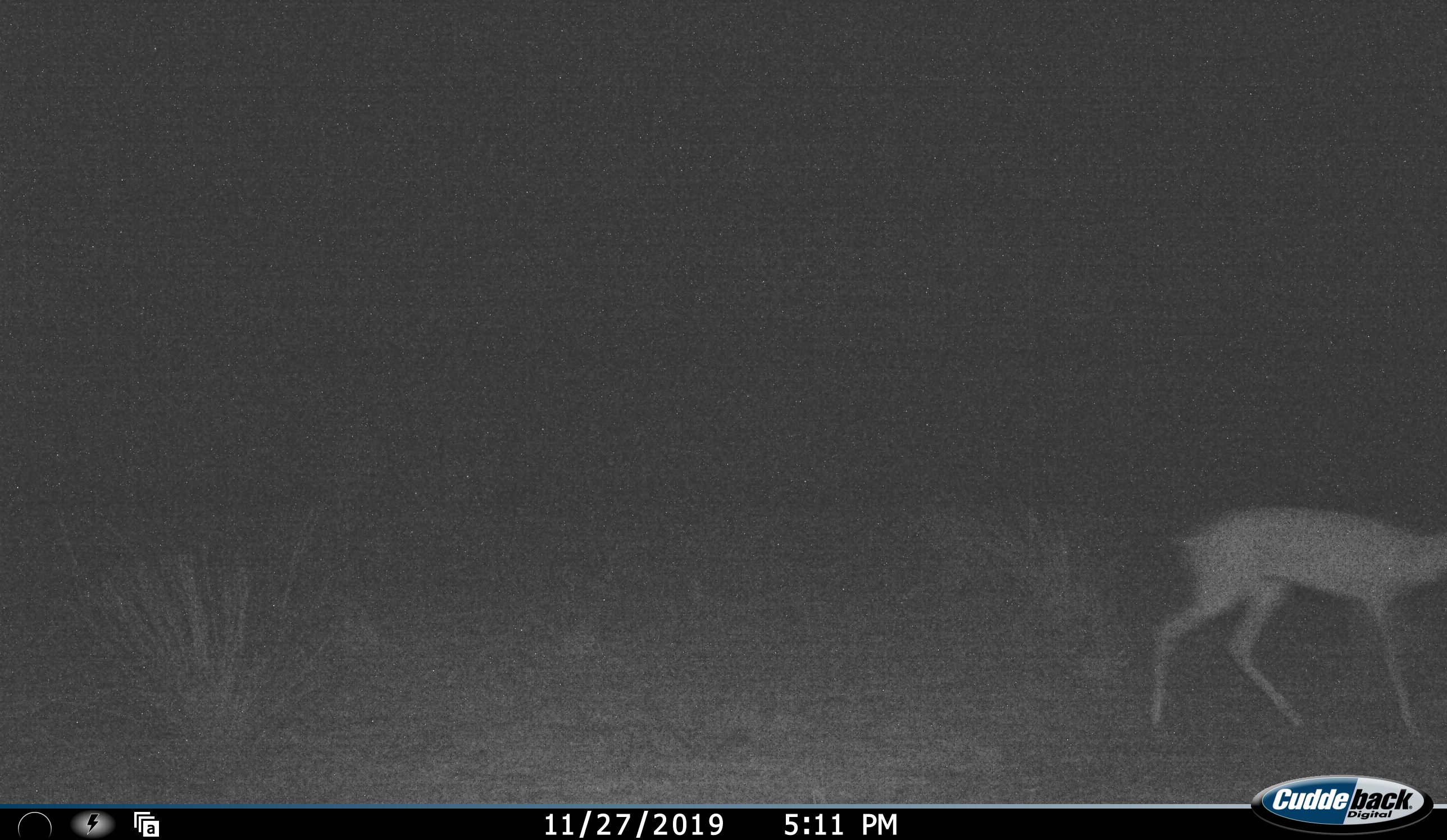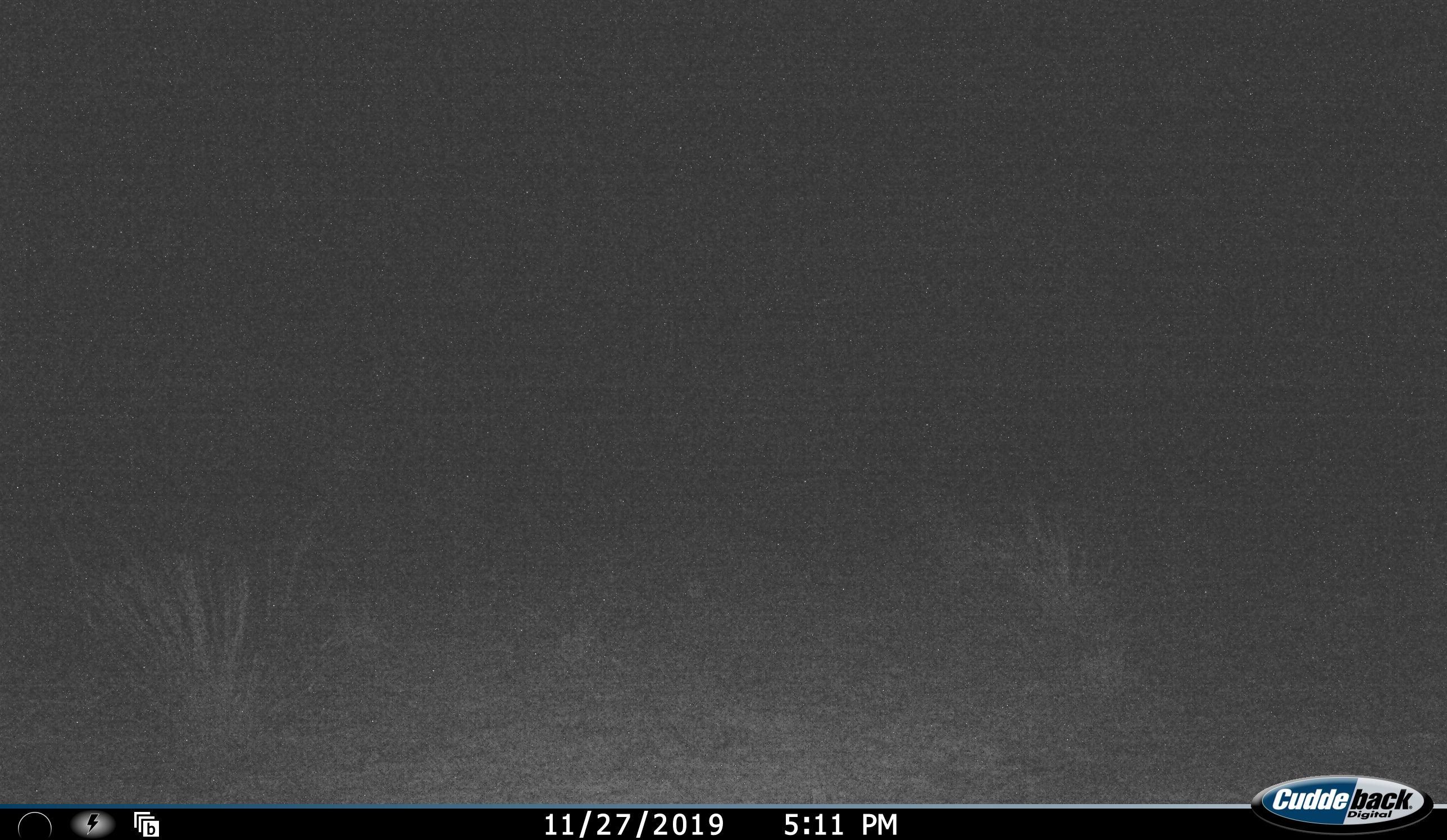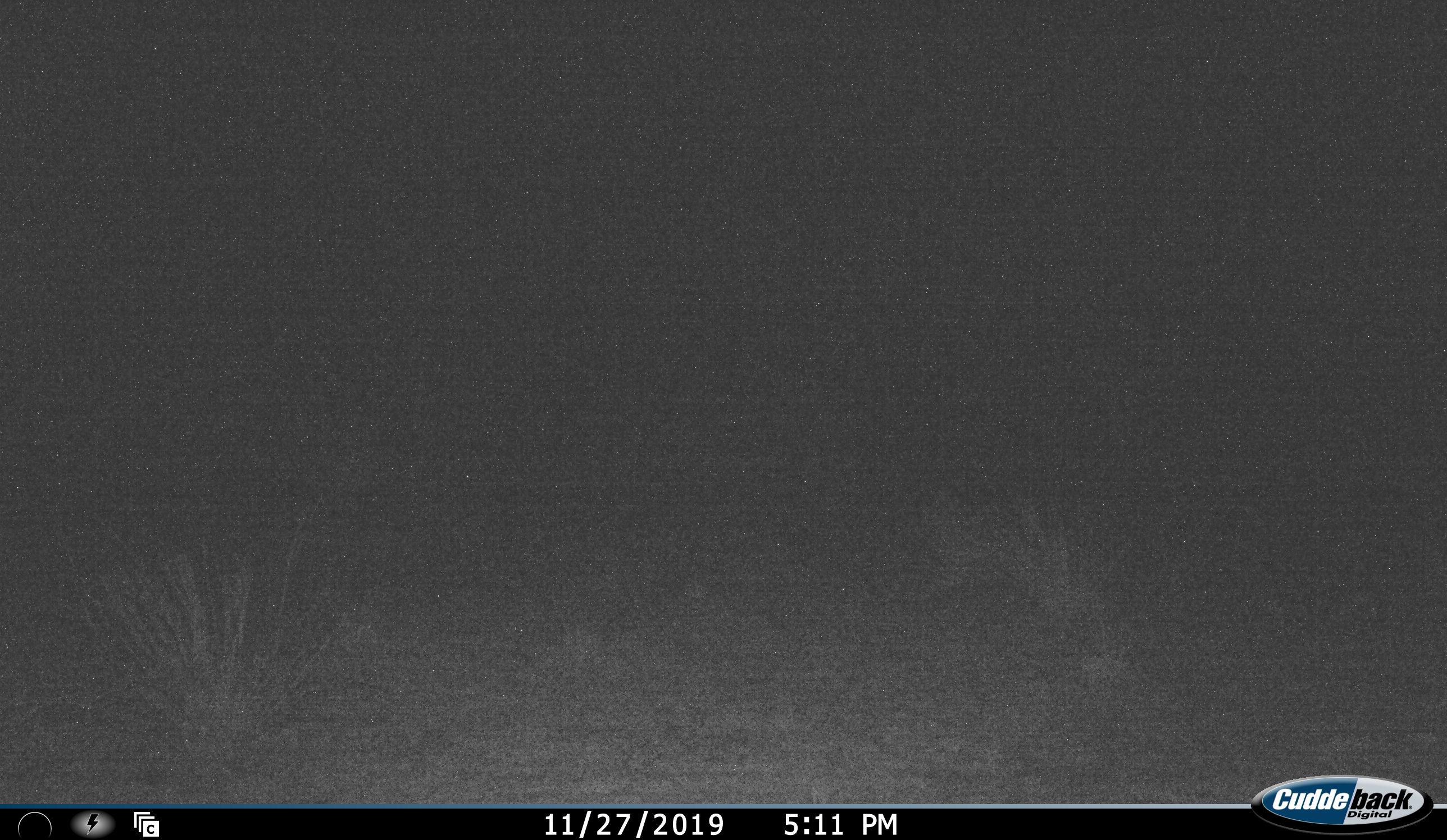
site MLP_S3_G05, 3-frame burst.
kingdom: Animalia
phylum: Chordata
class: Mammalia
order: Artiodactyla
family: Bovidae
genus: Raphicerus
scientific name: Raphicerus campestris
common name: steenbok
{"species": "steenbok (Raphicerus campestris)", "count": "1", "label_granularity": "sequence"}